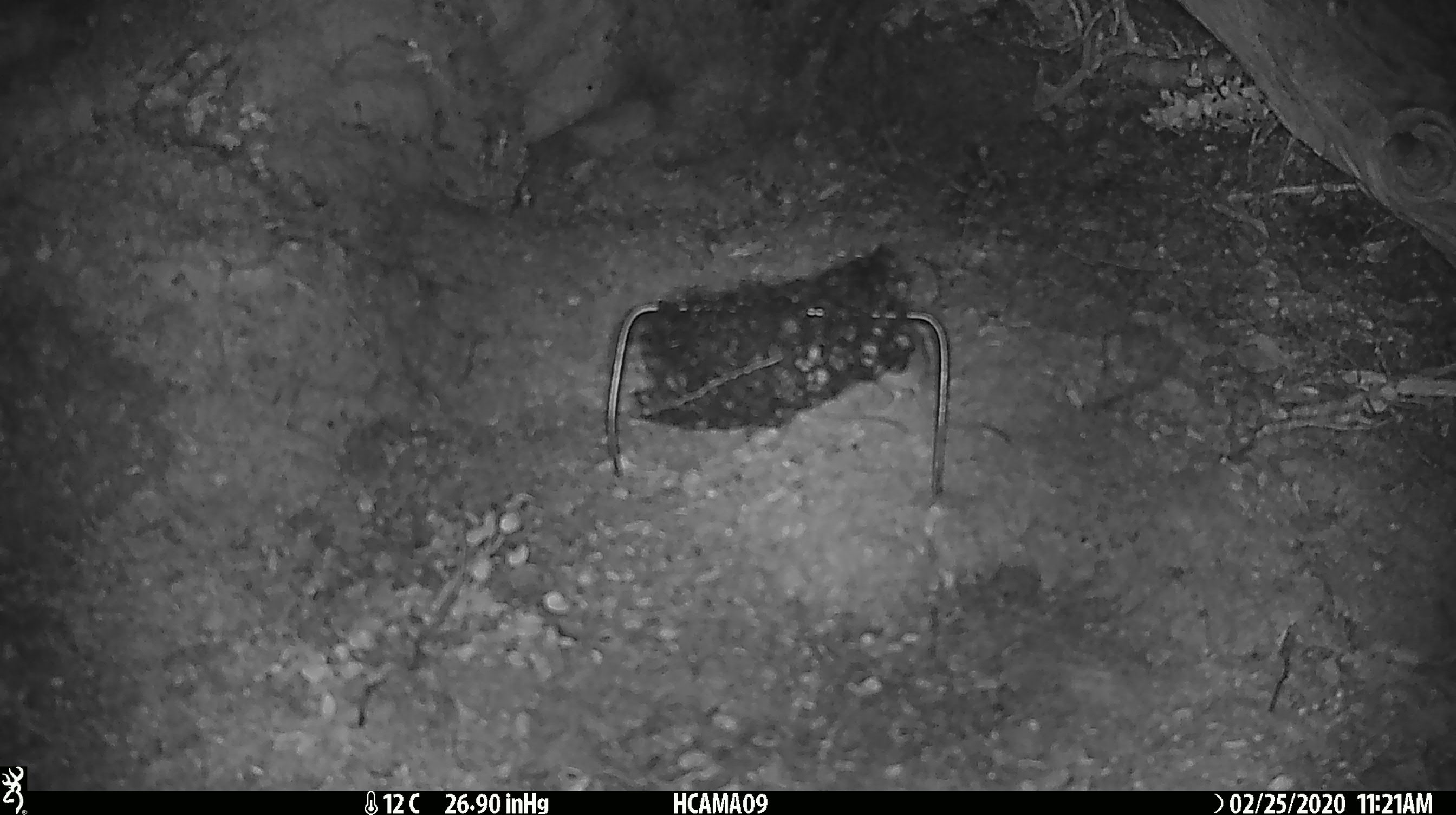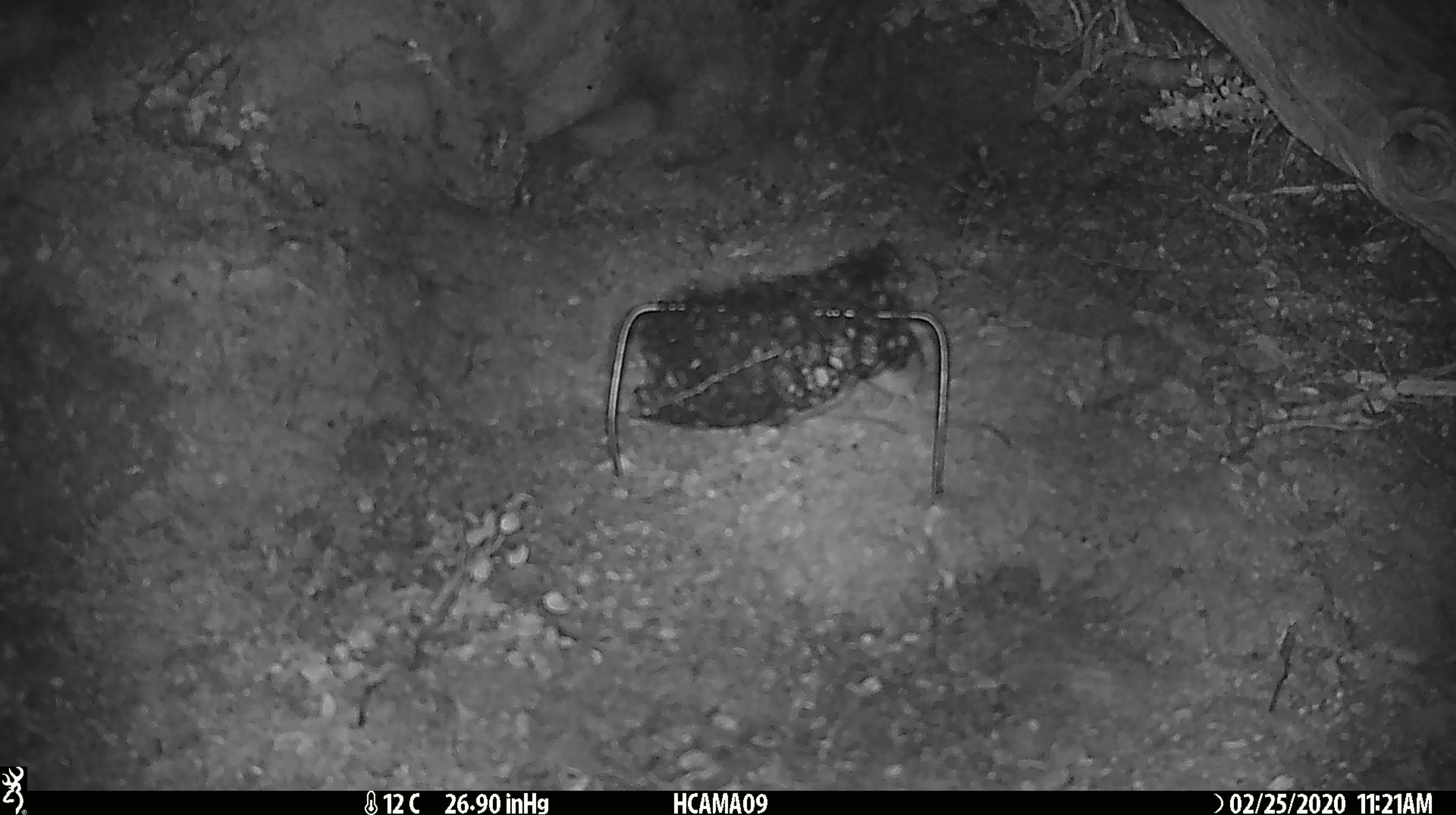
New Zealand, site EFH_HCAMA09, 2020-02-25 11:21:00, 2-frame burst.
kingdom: Animalia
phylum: Chordata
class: Mammalia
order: Rodentia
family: Muridae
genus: Mus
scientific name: Mus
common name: mouse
Mouse (Mus).